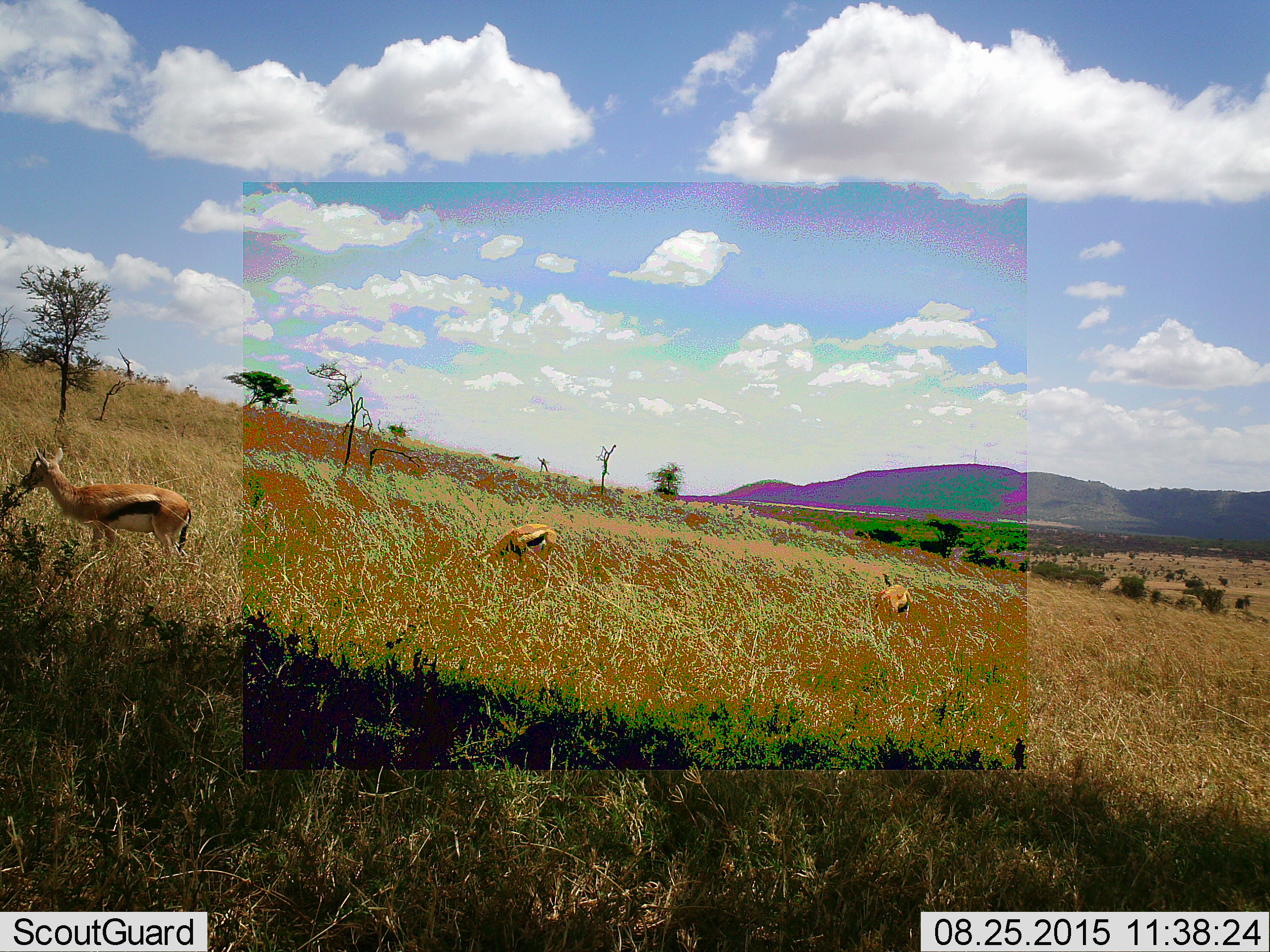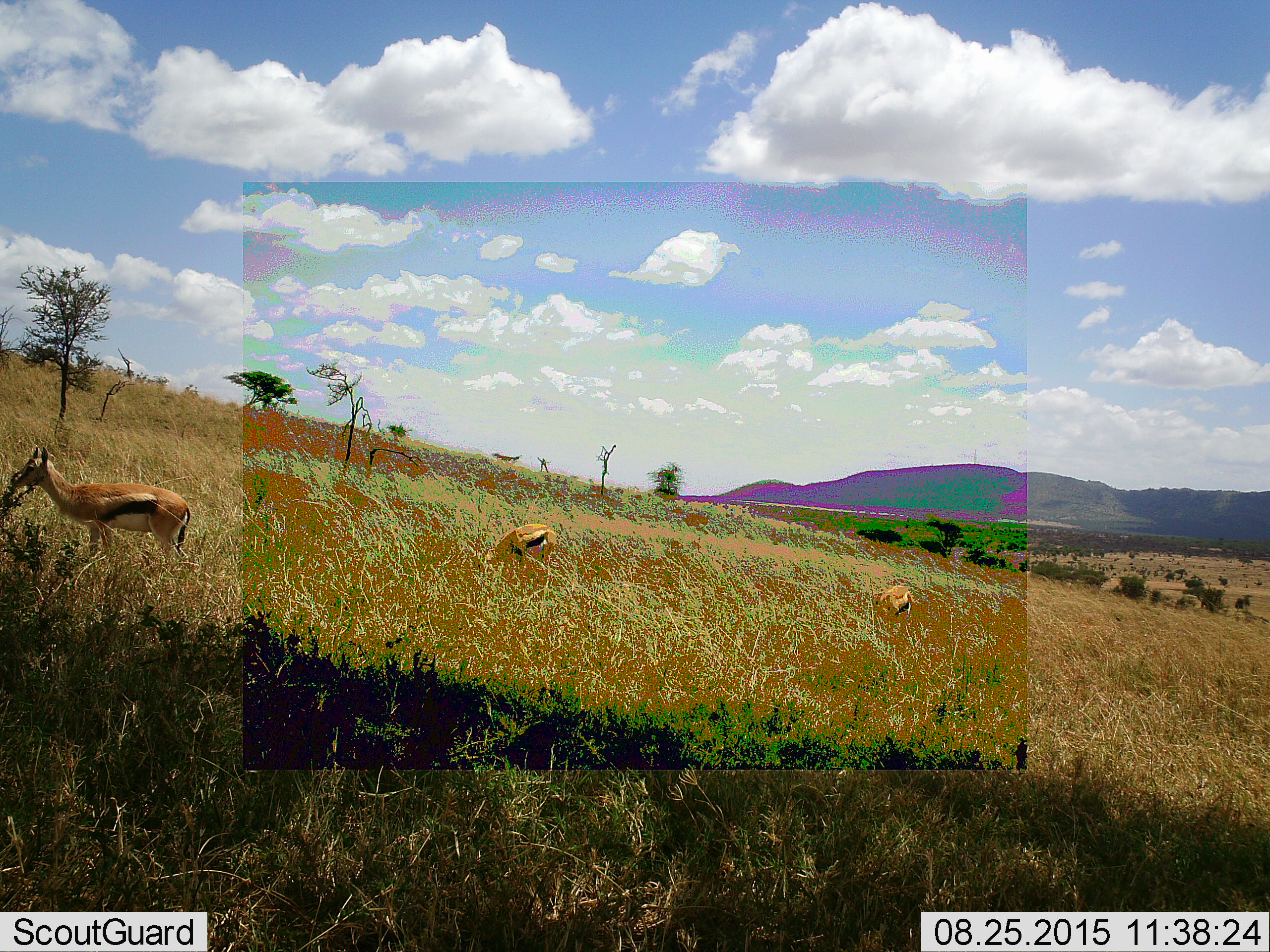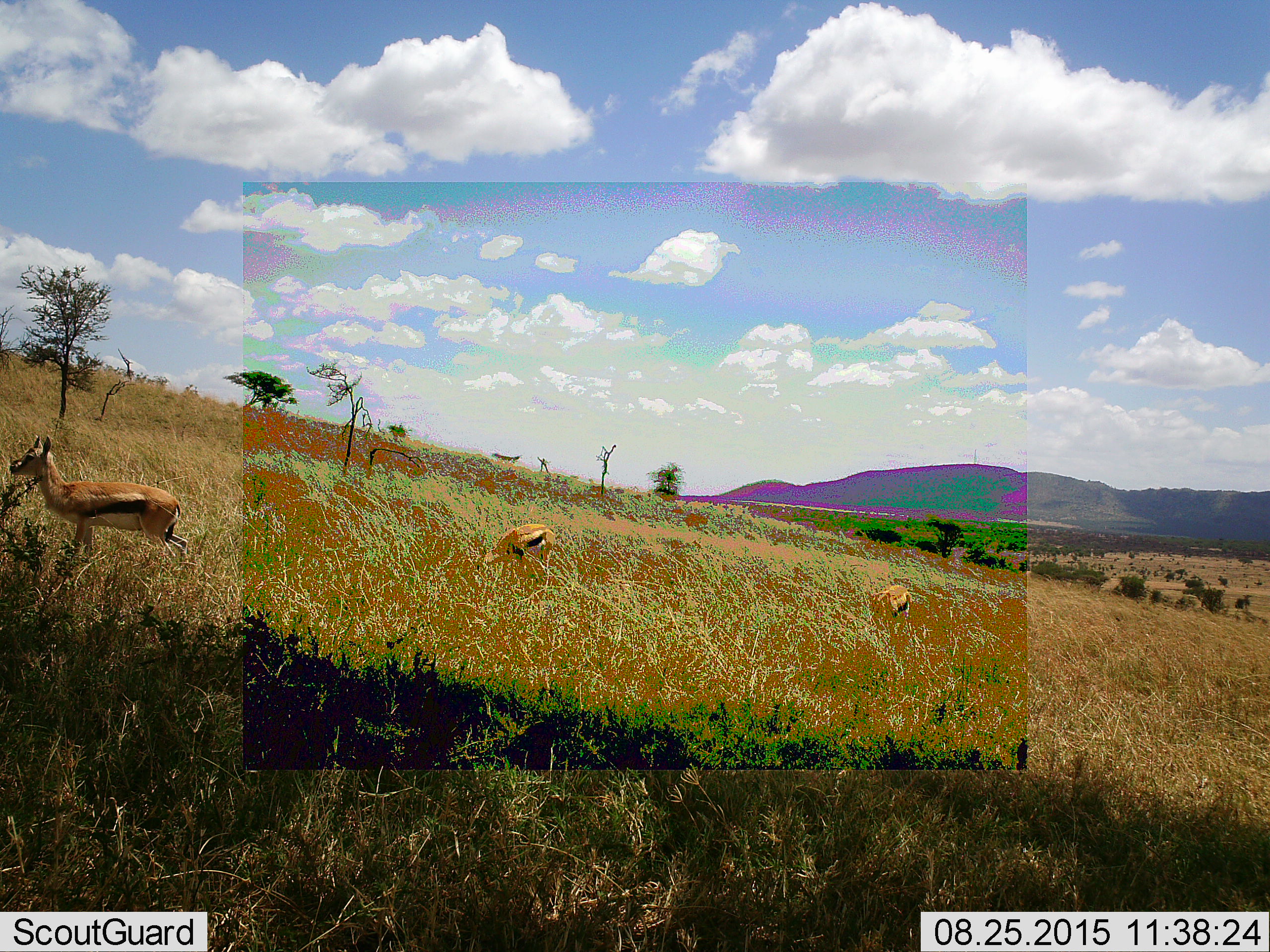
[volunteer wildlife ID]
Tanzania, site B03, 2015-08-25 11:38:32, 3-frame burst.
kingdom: Animalia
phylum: Chordata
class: Mammalia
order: Artiodactyla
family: Bovidae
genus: Eudorcas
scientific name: Eudorcas thomsonii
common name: thomson's gazelle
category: gazellethomsons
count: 3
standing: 59%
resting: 0%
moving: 18%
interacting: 0%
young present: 0%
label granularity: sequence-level